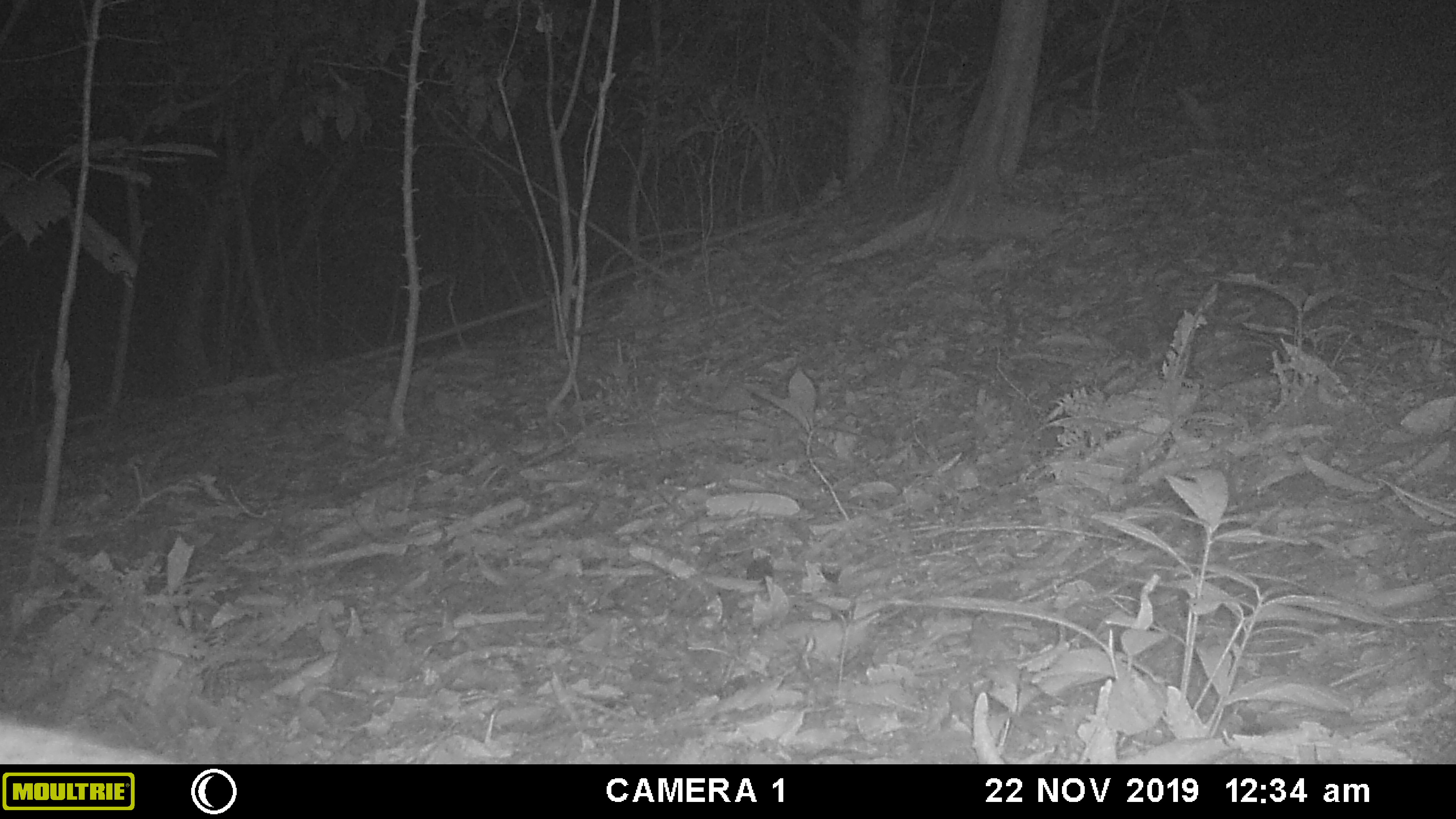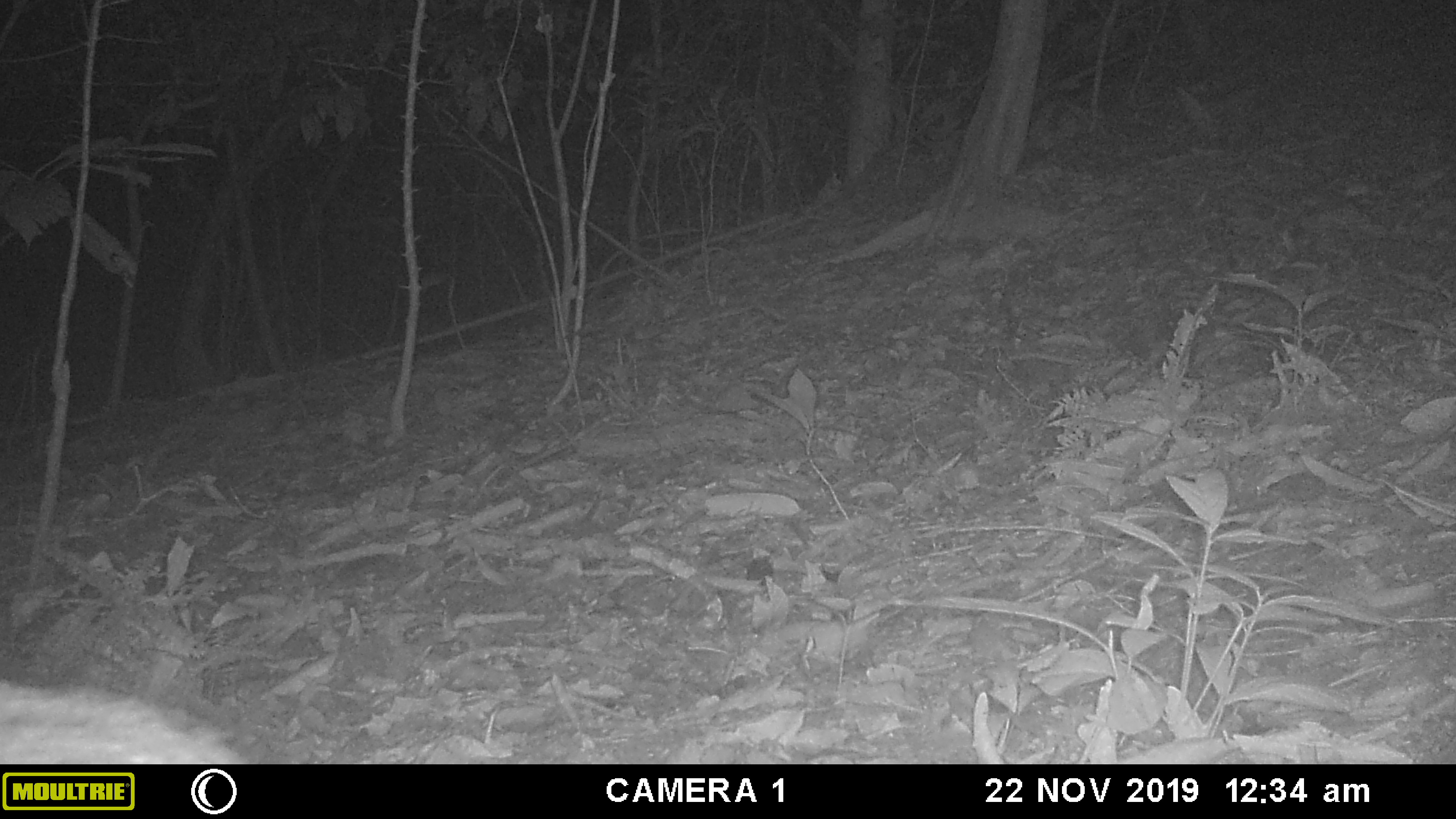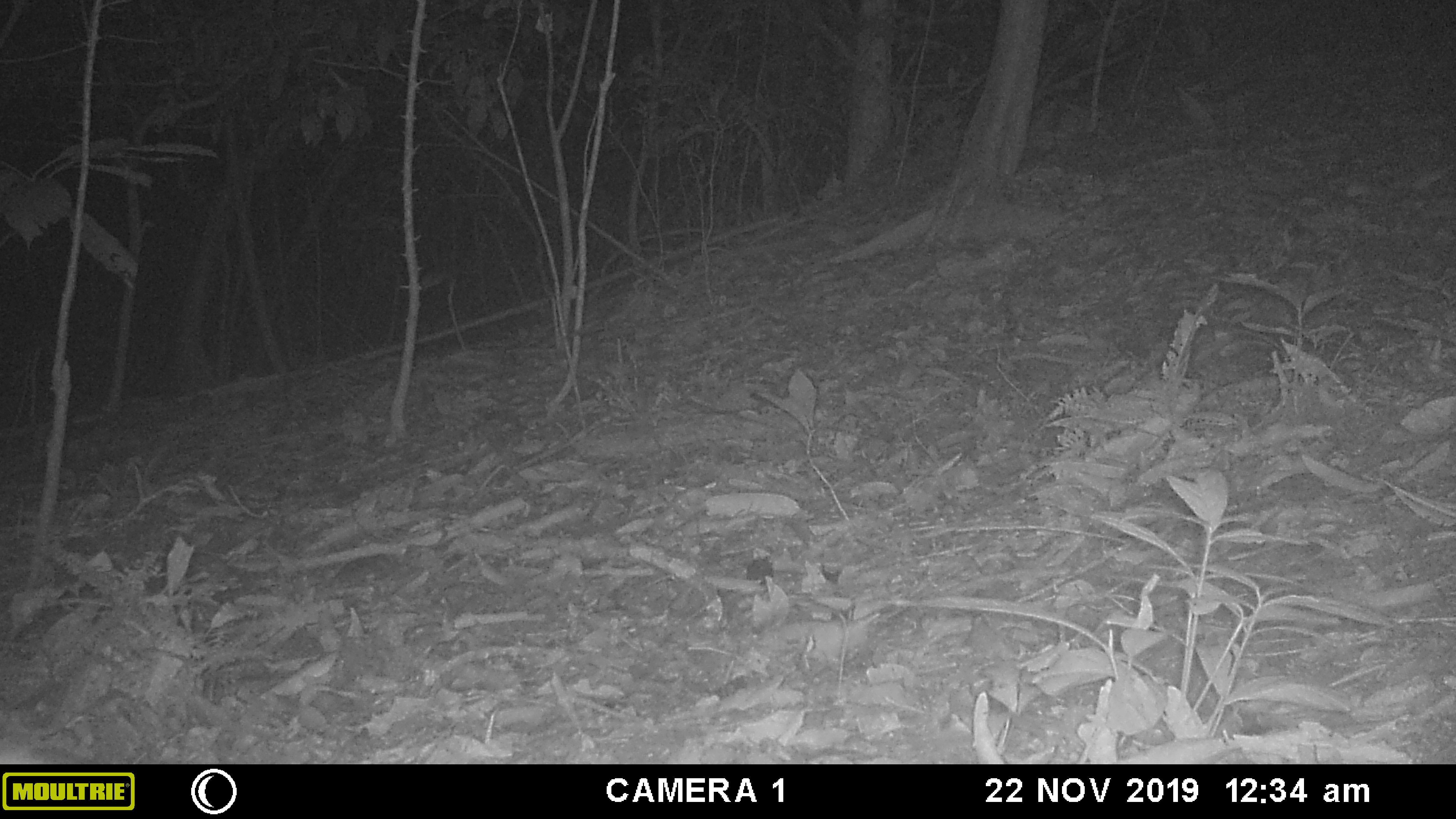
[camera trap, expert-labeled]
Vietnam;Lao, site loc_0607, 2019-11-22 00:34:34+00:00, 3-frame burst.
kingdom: Animalia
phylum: Chordata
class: Mammalia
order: Artiodactyla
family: Suidae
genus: Sus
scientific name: Sus scrofa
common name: eurasian wild pig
Eurasian wild pig (Sus scrofa). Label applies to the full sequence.